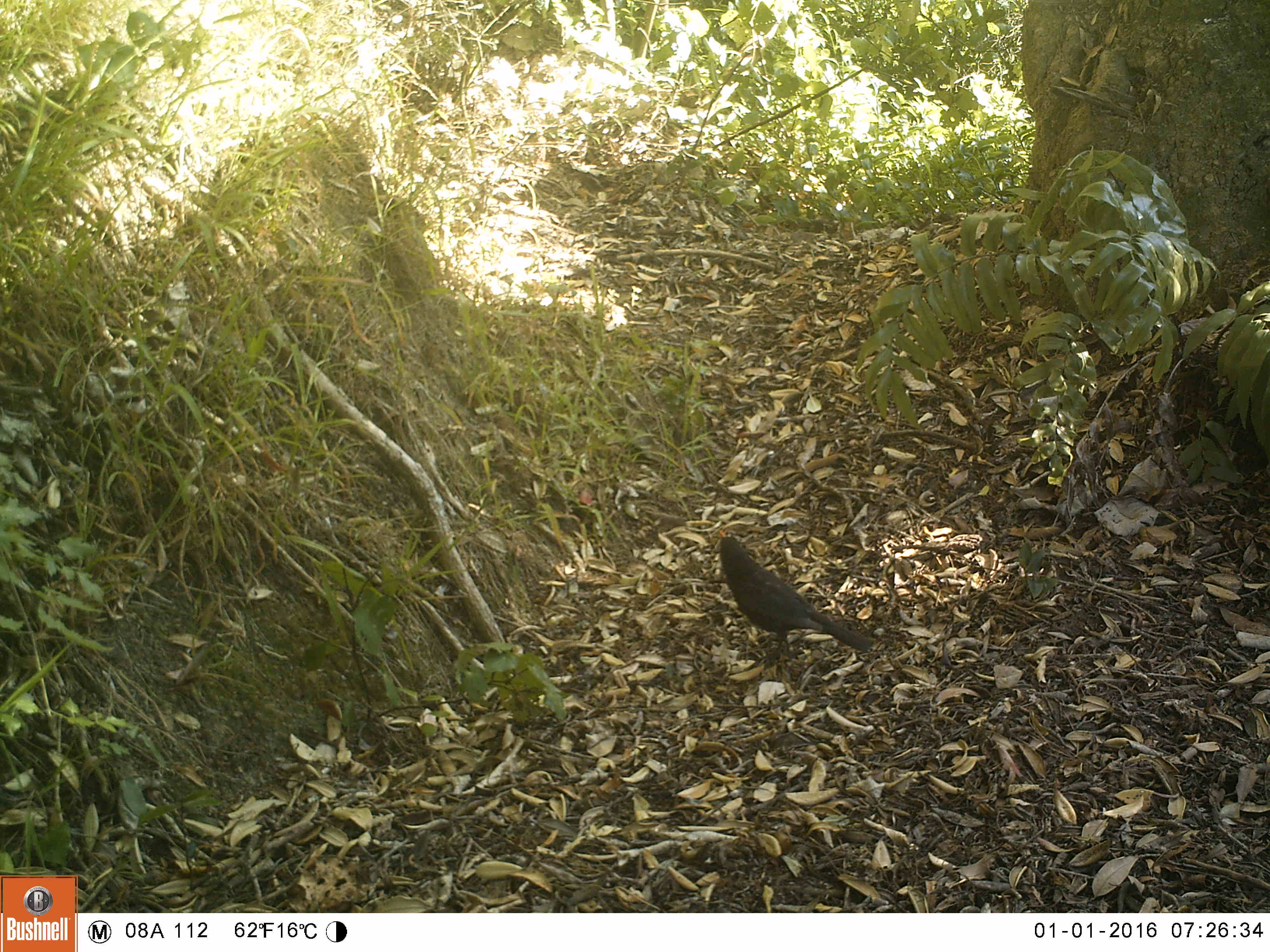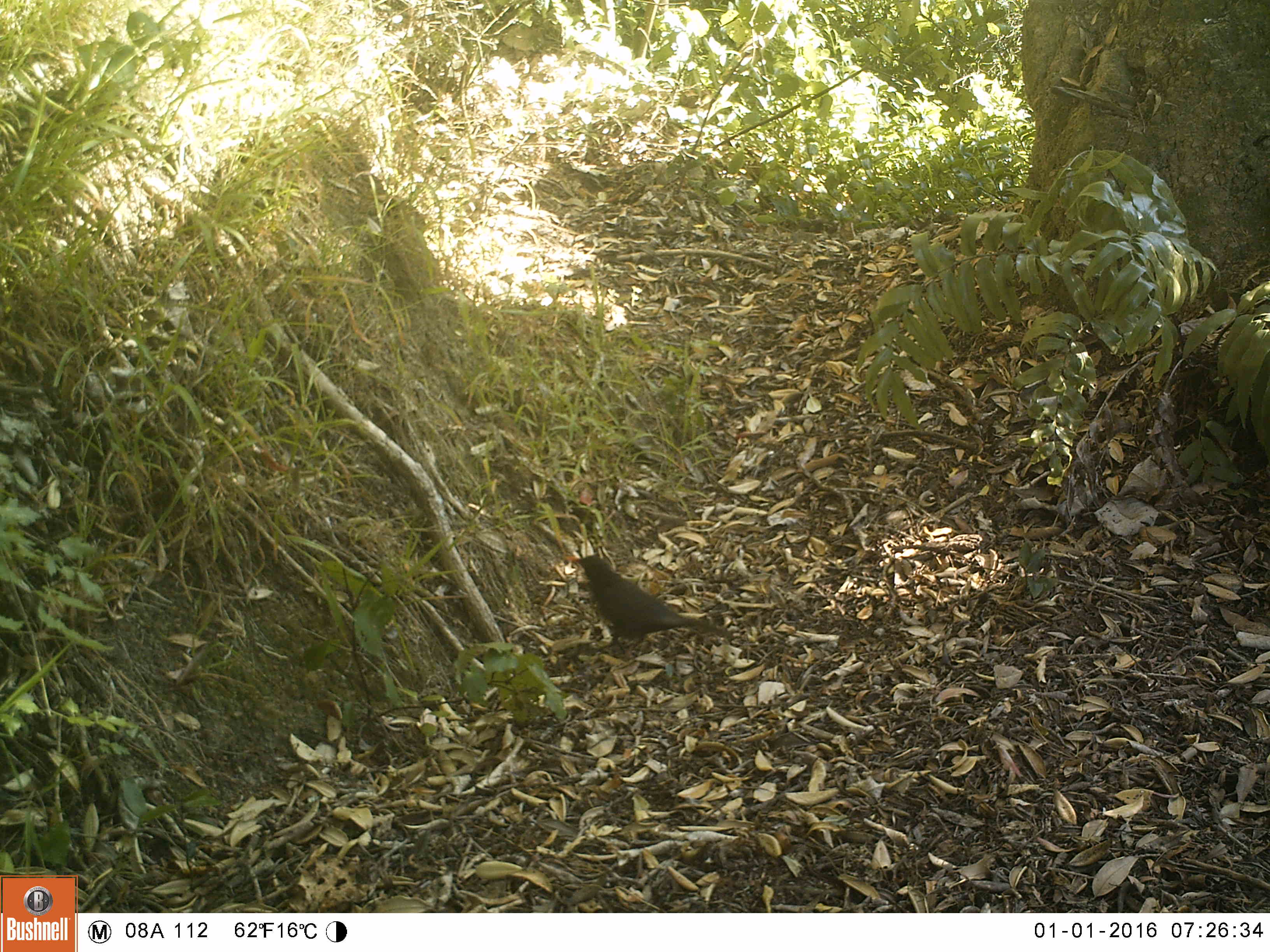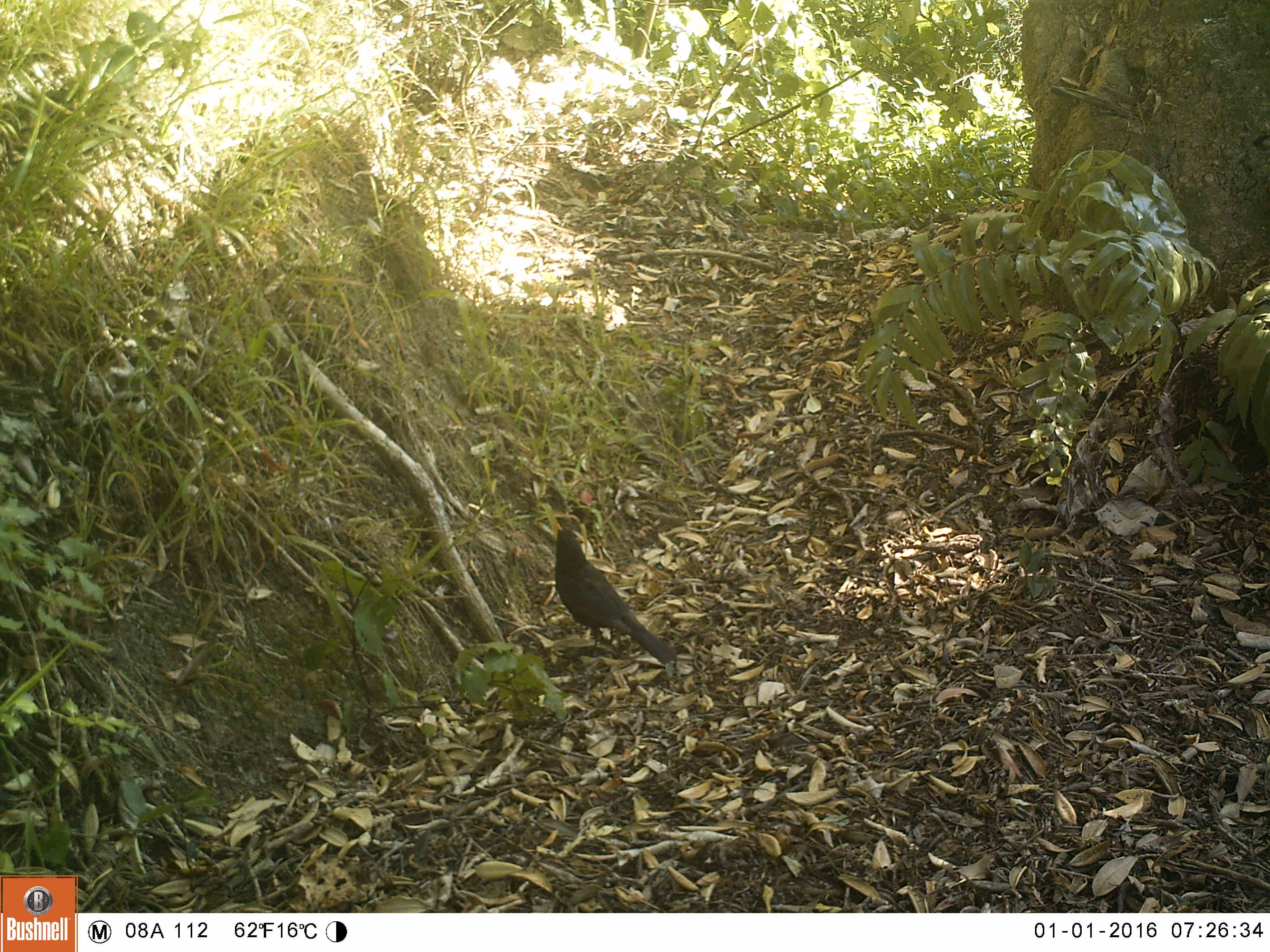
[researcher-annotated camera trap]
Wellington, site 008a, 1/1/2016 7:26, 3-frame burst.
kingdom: Animalia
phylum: Chordata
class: Aves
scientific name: Aves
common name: bird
Bird (Aves).